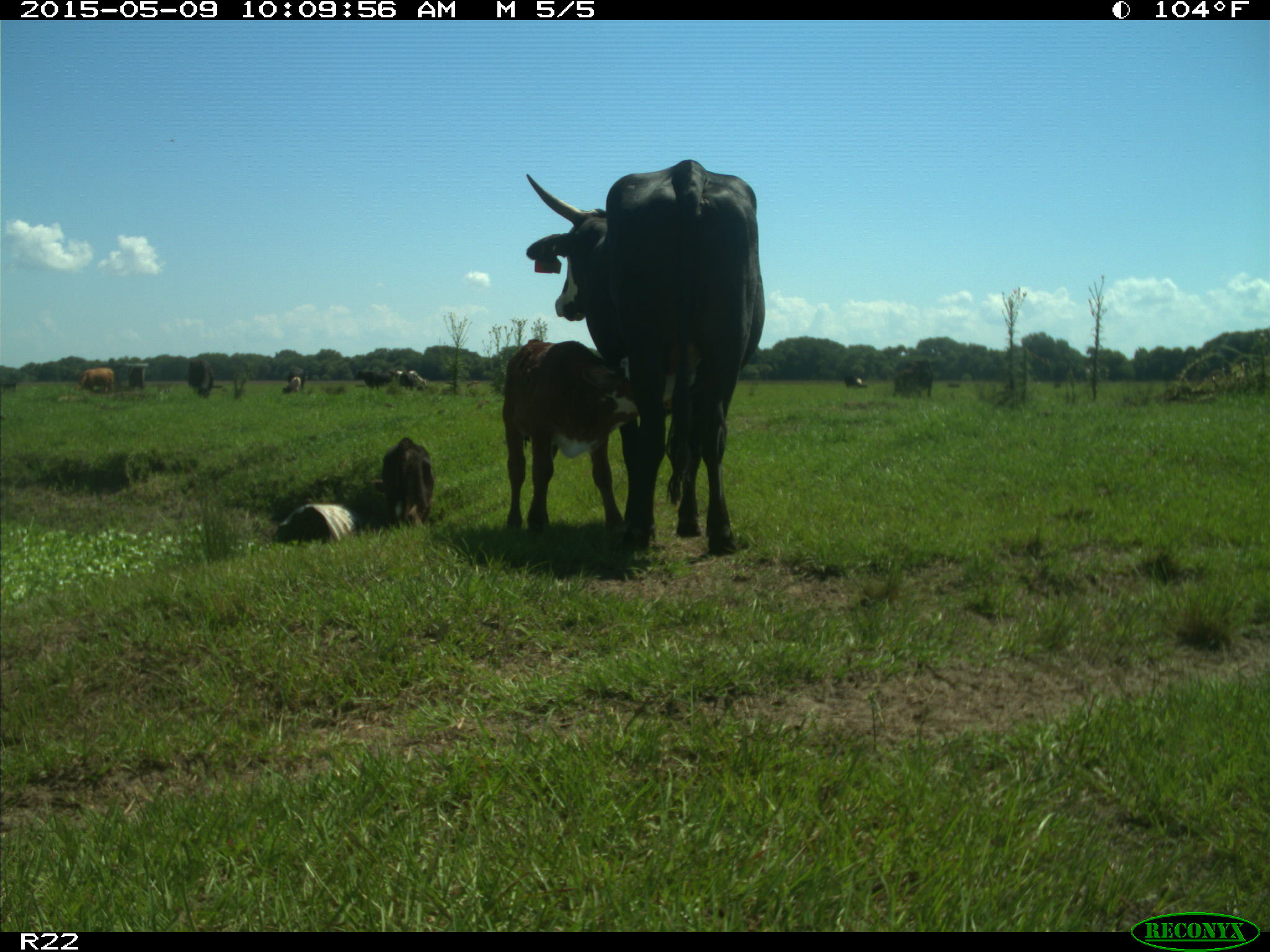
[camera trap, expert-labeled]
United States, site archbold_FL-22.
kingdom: Animalia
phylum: Chordata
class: Mammalia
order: Artiodactyla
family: Bovidae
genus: Bos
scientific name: Bos taurus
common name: domestic cow